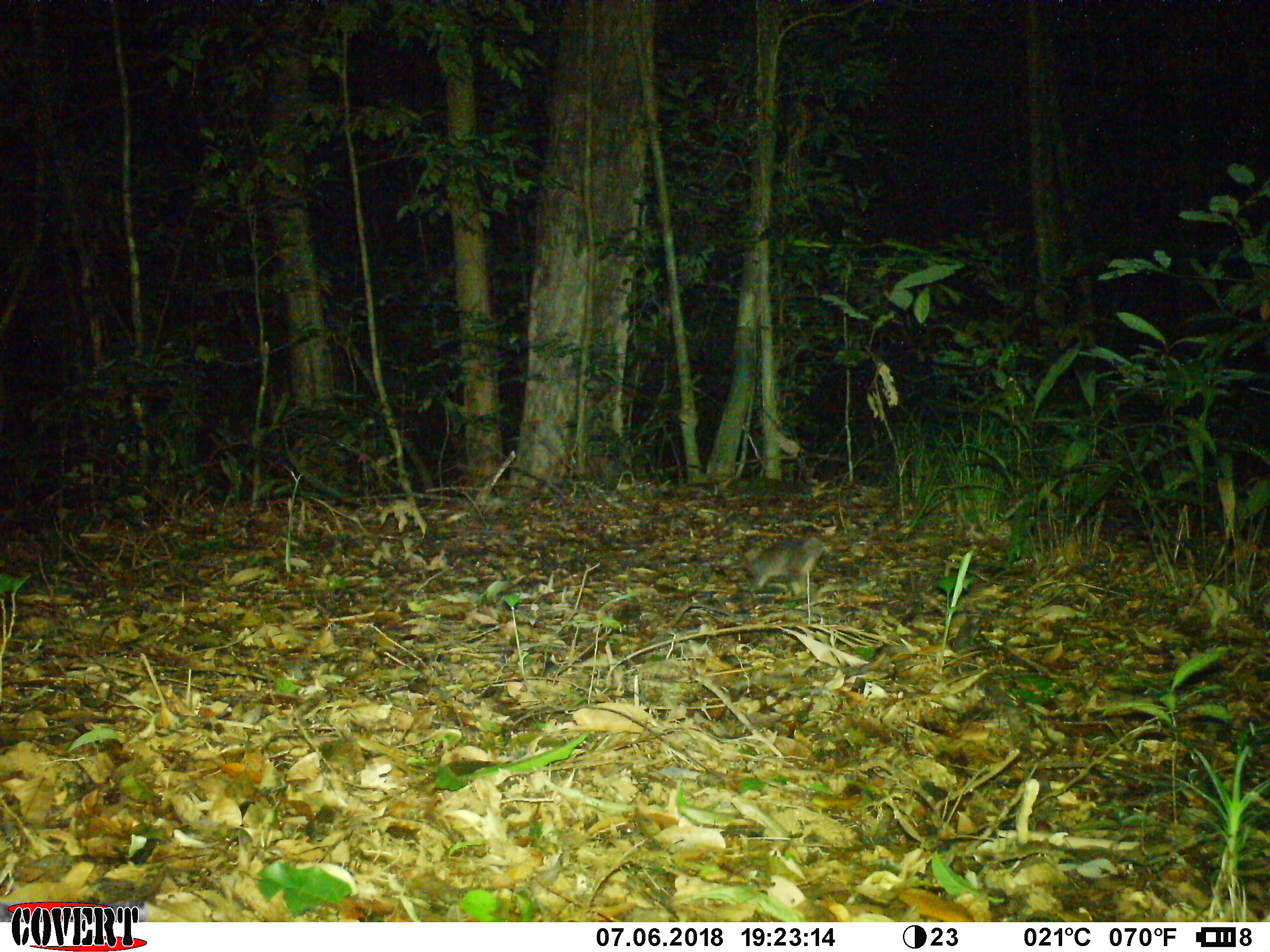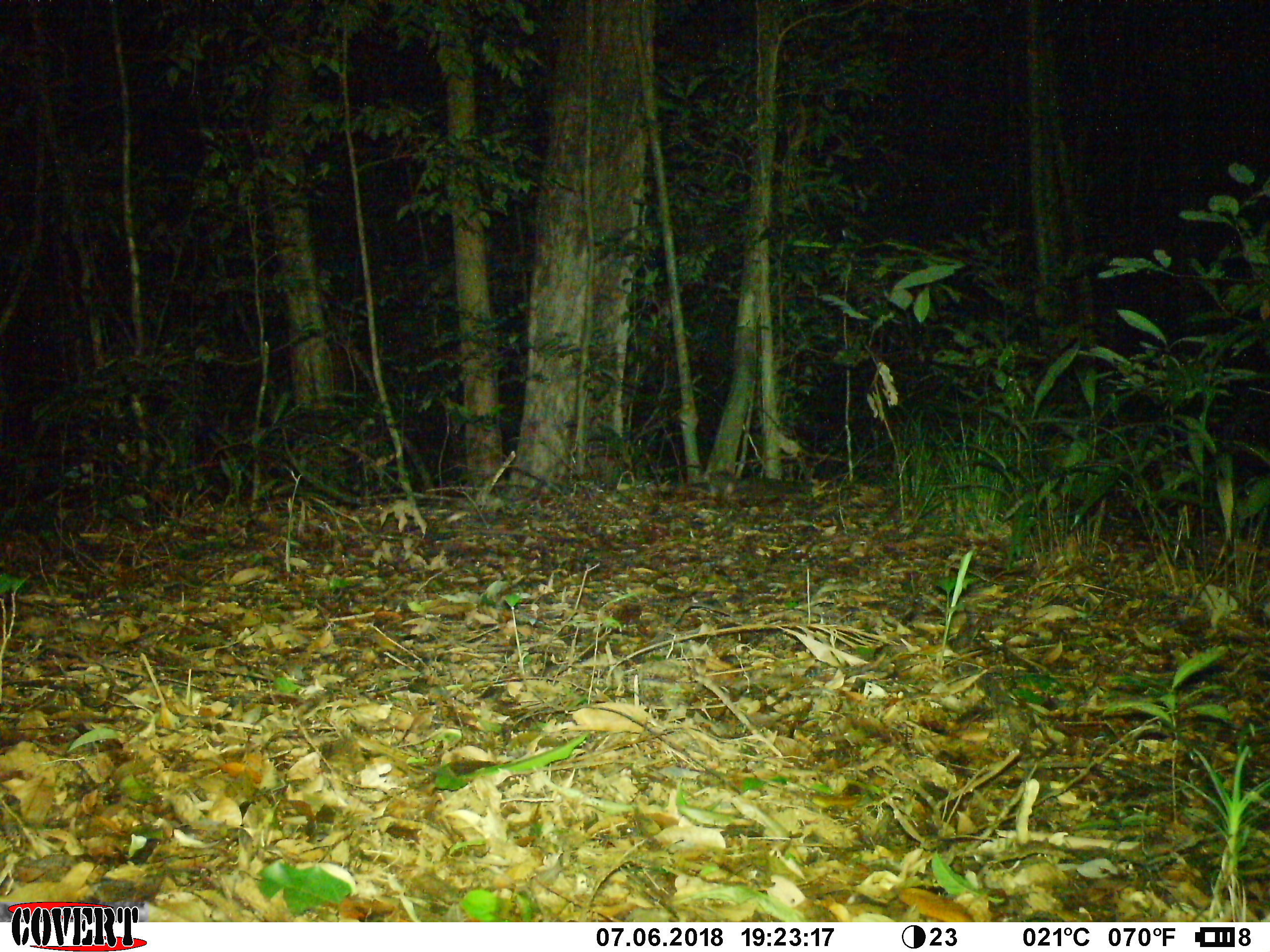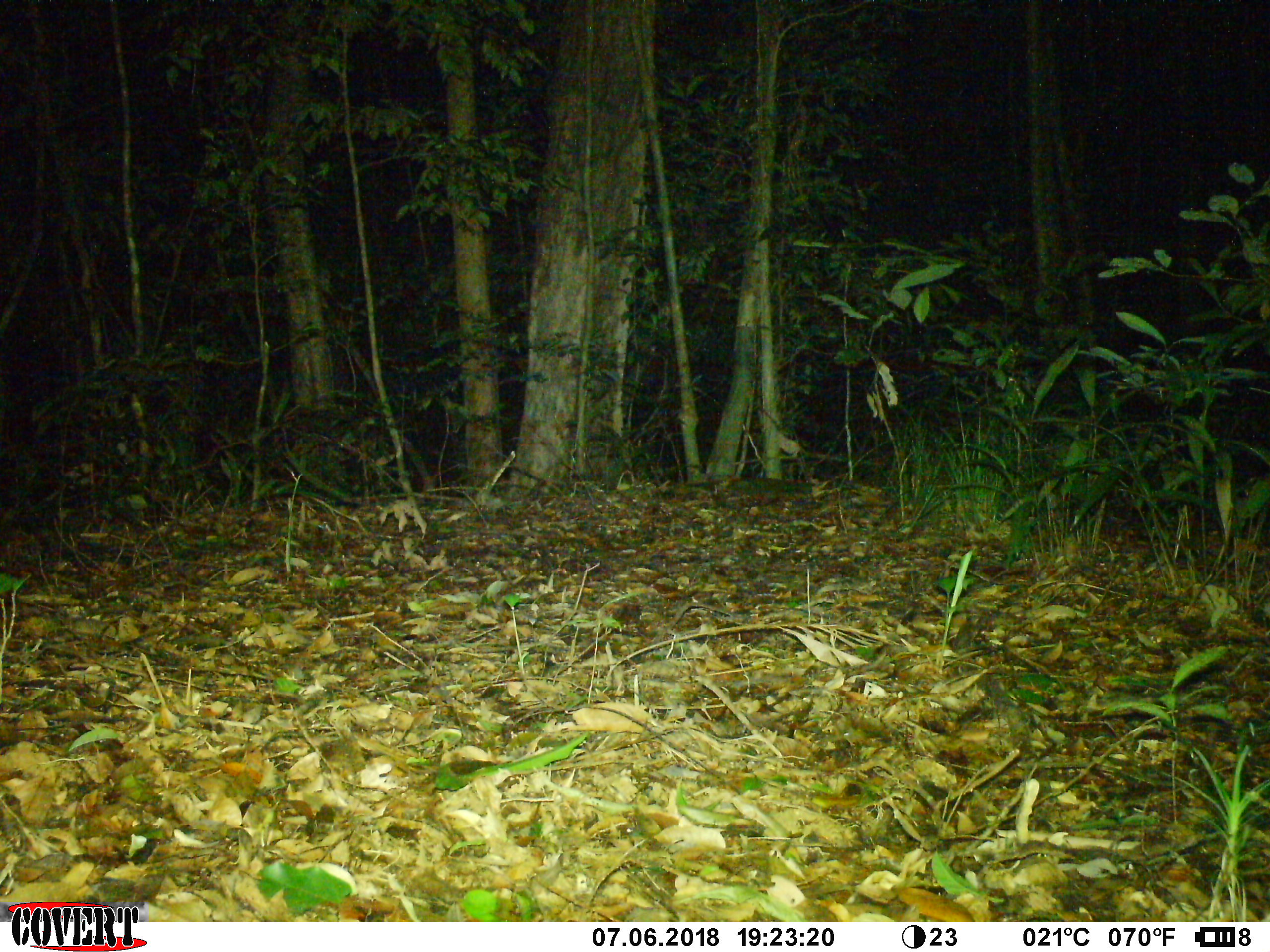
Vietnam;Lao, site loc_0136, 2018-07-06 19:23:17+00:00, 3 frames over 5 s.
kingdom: Animalia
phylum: Chordata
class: Mammalia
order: Carnivora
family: Mustelidae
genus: Melogale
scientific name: Melogale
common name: ferret badger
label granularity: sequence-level